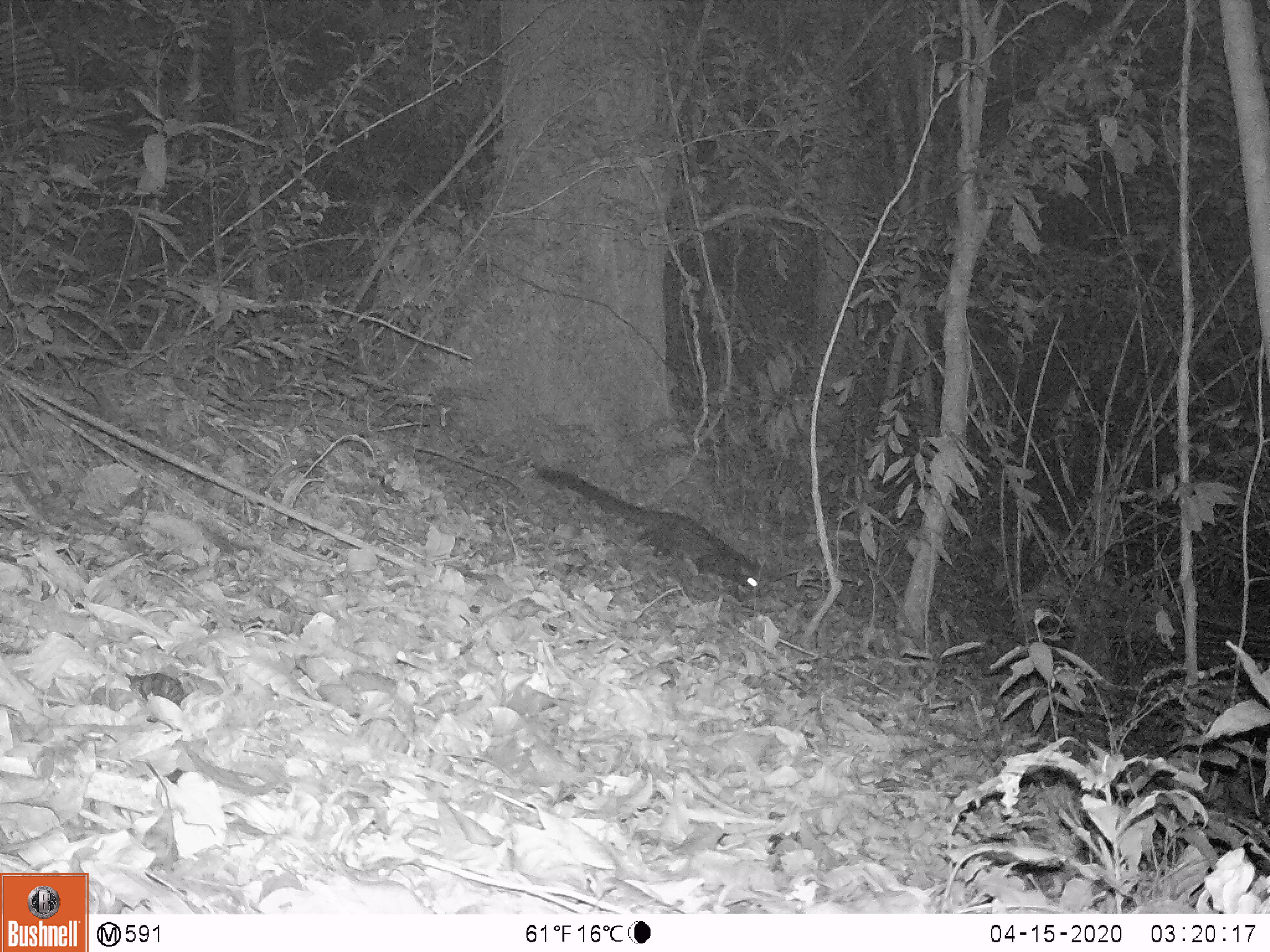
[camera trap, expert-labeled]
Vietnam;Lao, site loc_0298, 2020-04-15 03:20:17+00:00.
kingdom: Animalia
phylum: Chordata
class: Mammalia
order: Carnivora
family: Viverridae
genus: Paradoxurus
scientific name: Paradoxurus hermaphroditus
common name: common palm civet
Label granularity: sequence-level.